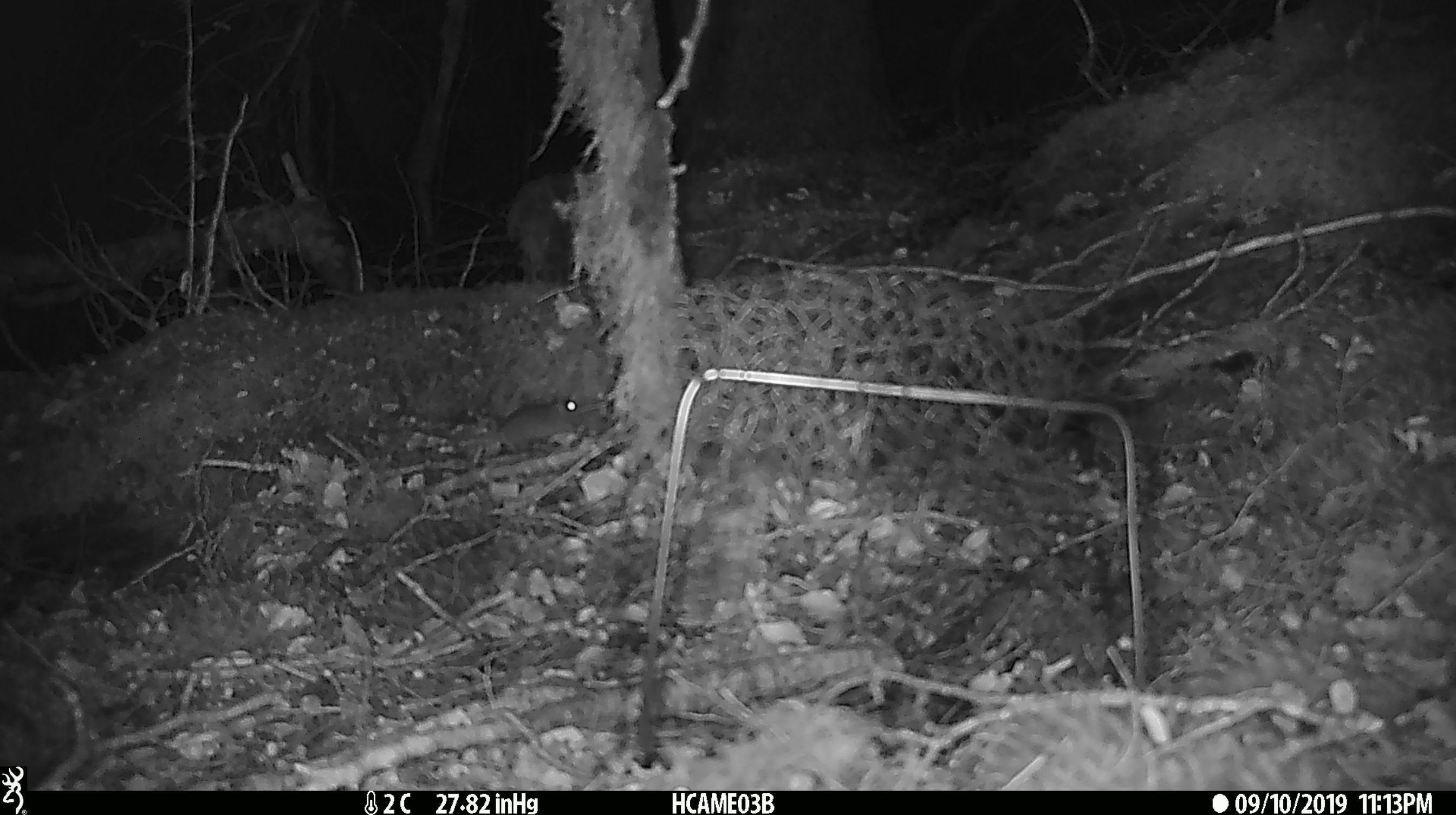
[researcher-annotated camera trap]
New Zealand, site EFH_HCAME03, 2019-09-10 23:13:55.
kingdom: Animalia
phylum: Chordata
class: Mammalia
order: Rodentia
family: Muridae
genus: Mus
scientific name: Mus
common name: mouse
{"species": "mouse (Mus)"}